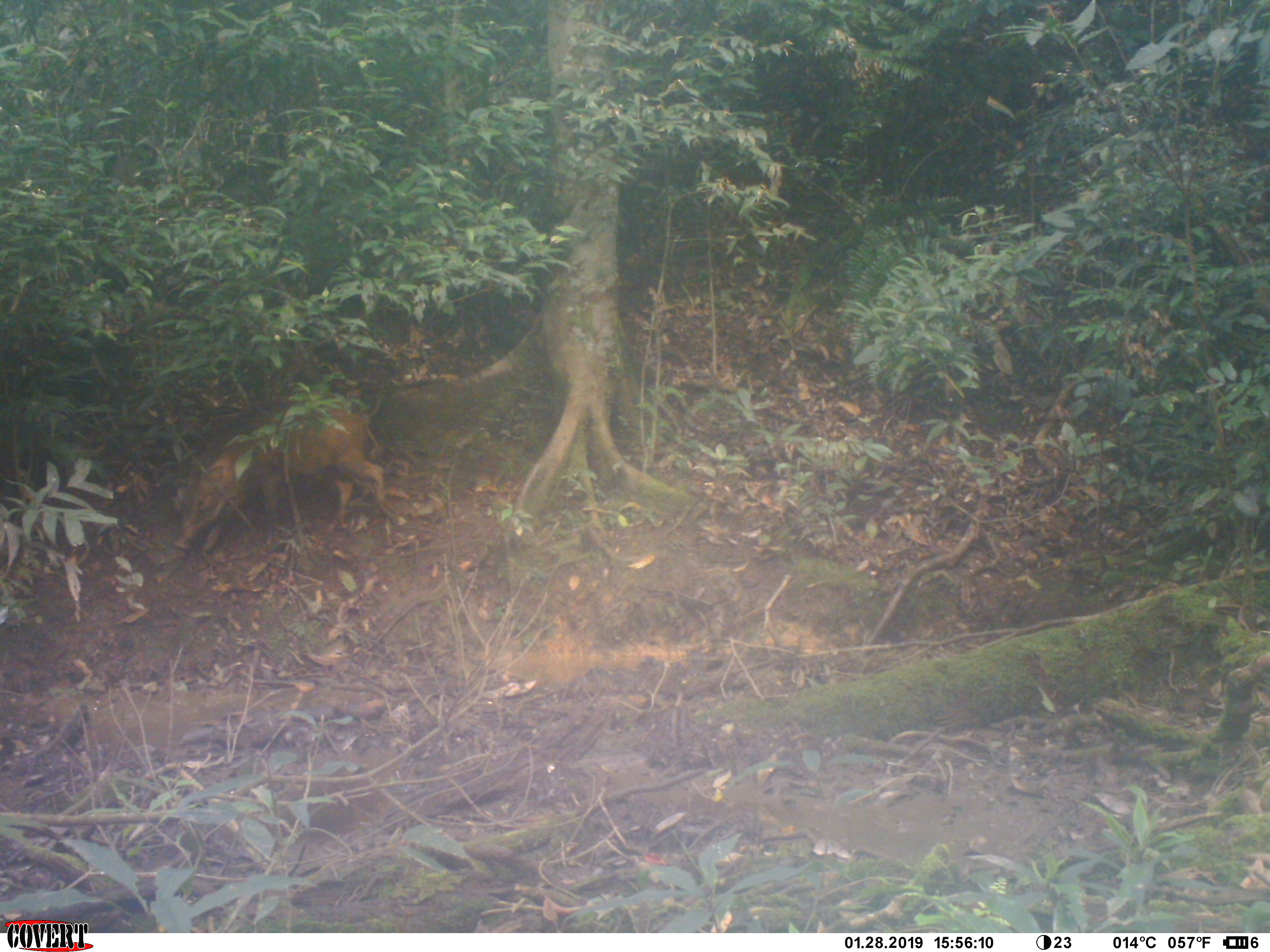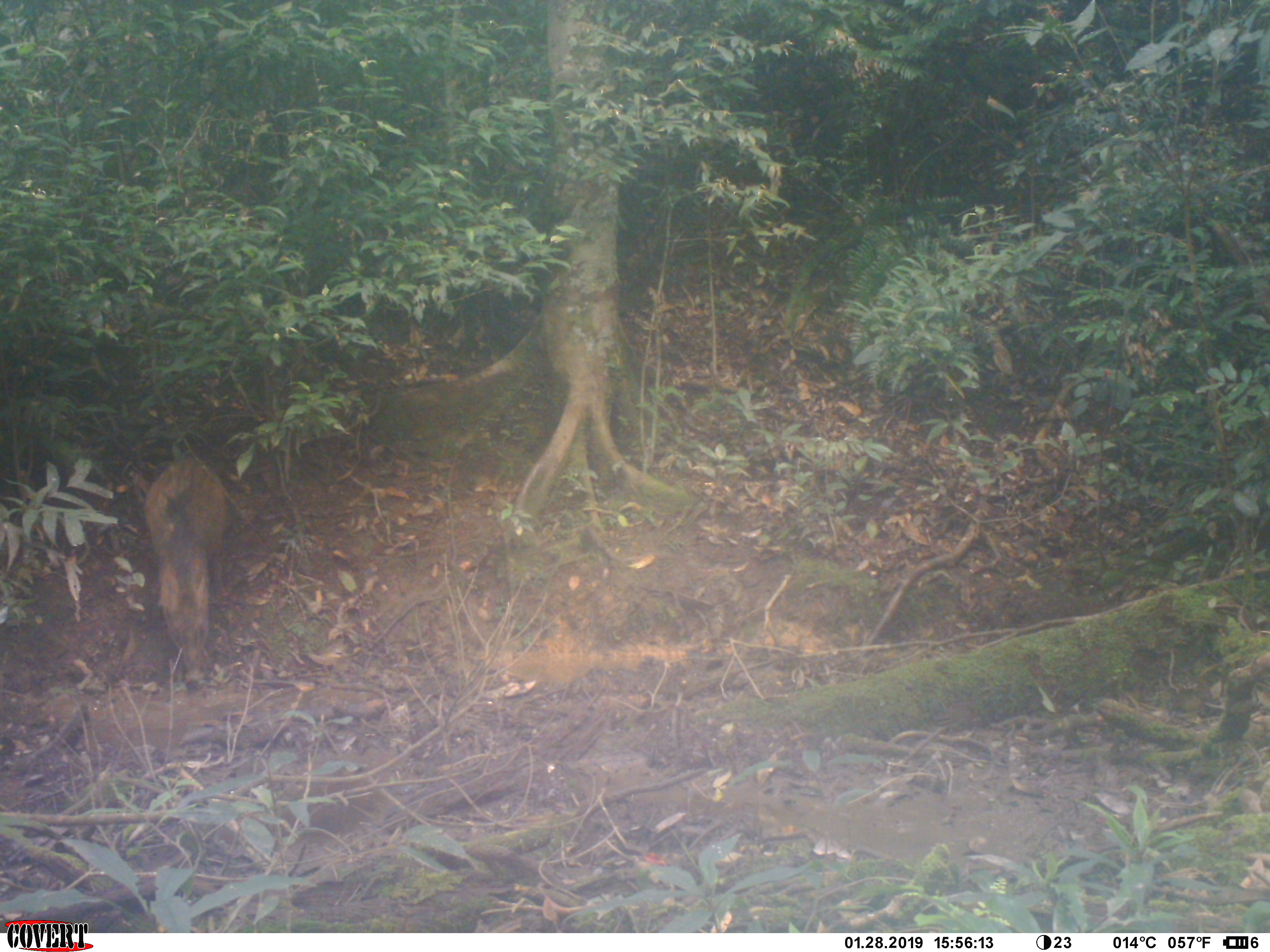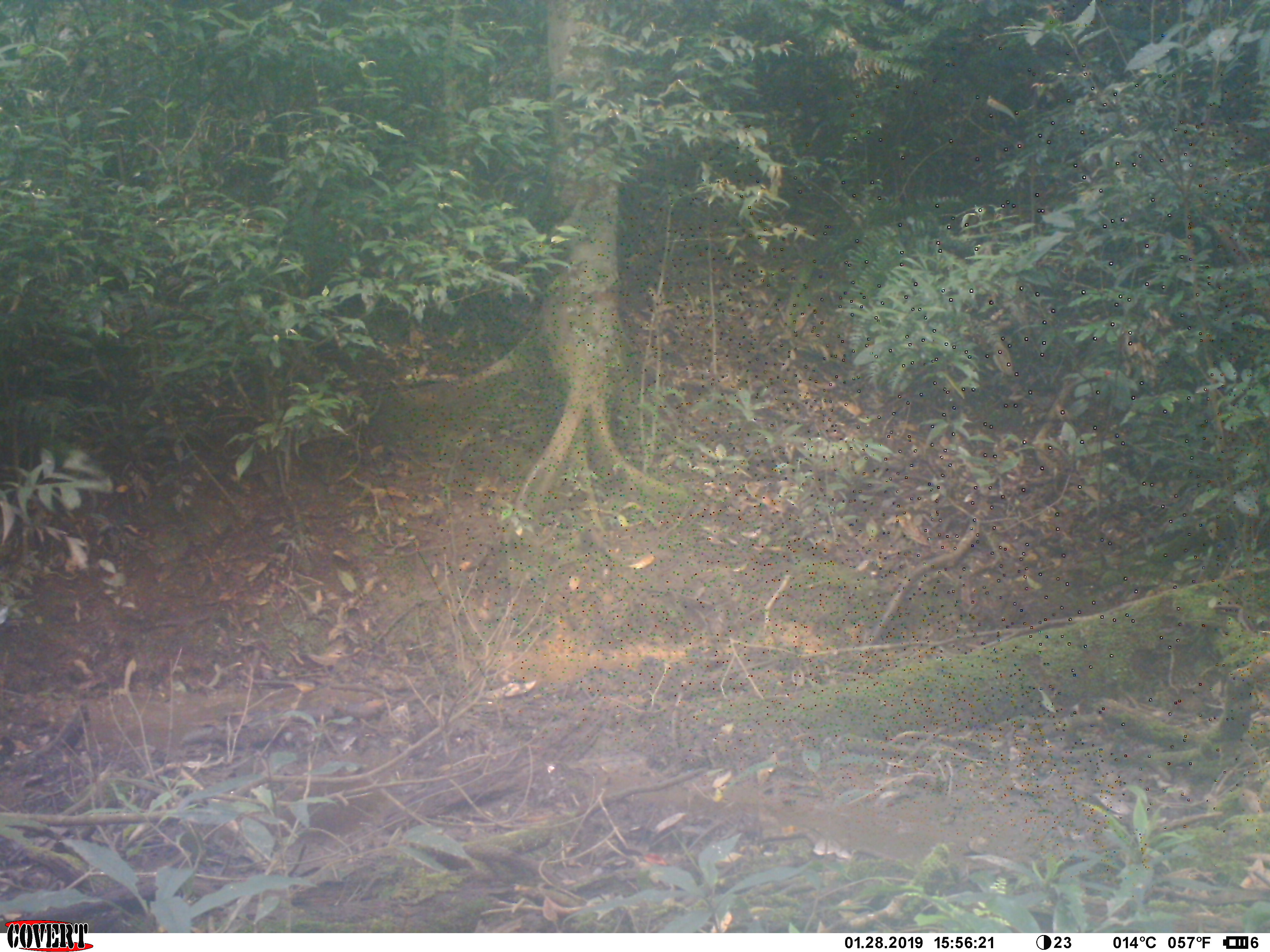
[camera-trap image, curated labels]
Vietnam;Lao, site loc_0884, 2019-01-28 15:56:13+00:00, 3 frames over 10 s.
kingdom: Animalia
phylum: Chordata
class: Mammalia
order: Artiodactyla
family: Suidae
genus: Sus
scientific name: Sus scrofa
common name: eurasian wild pig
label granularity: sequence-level